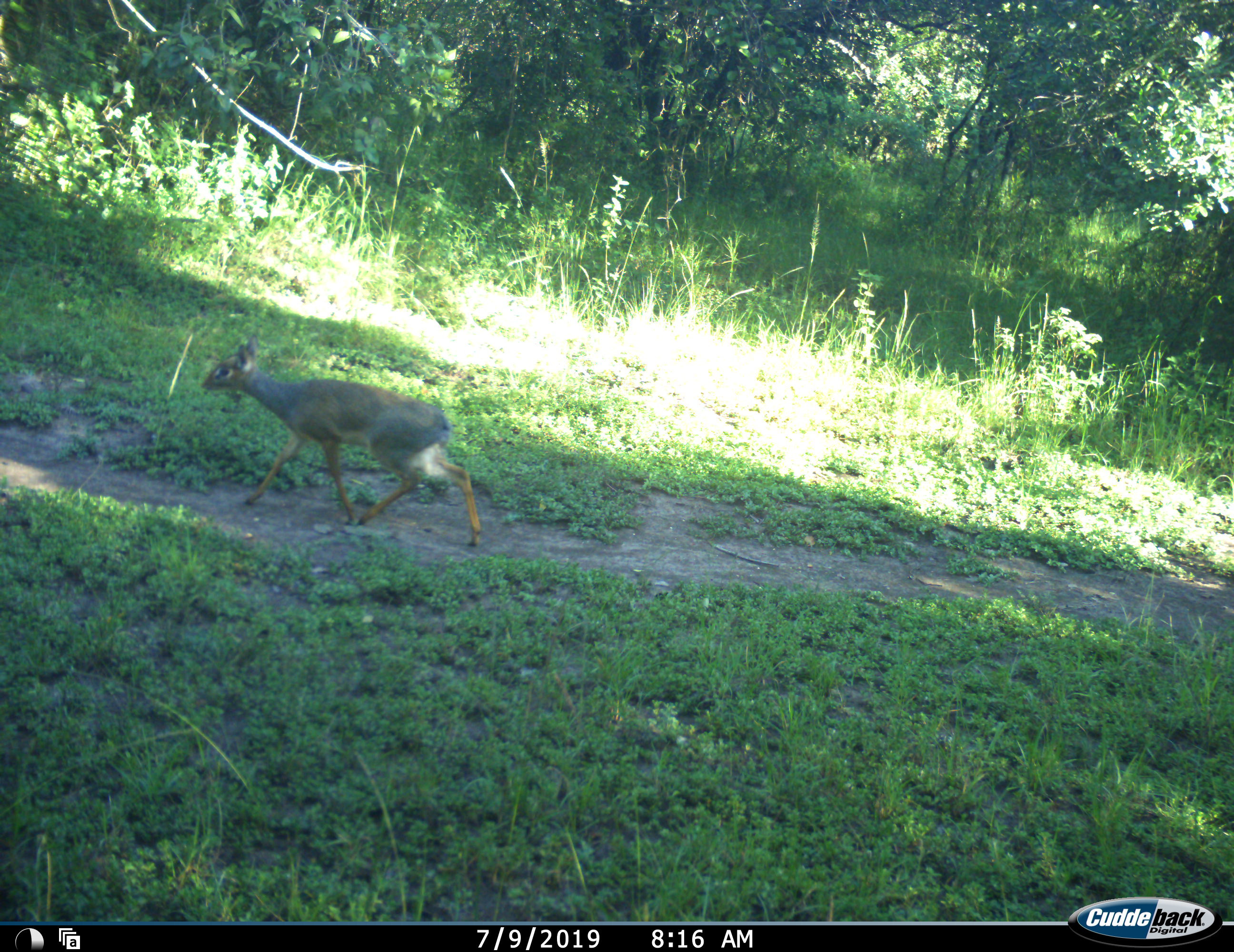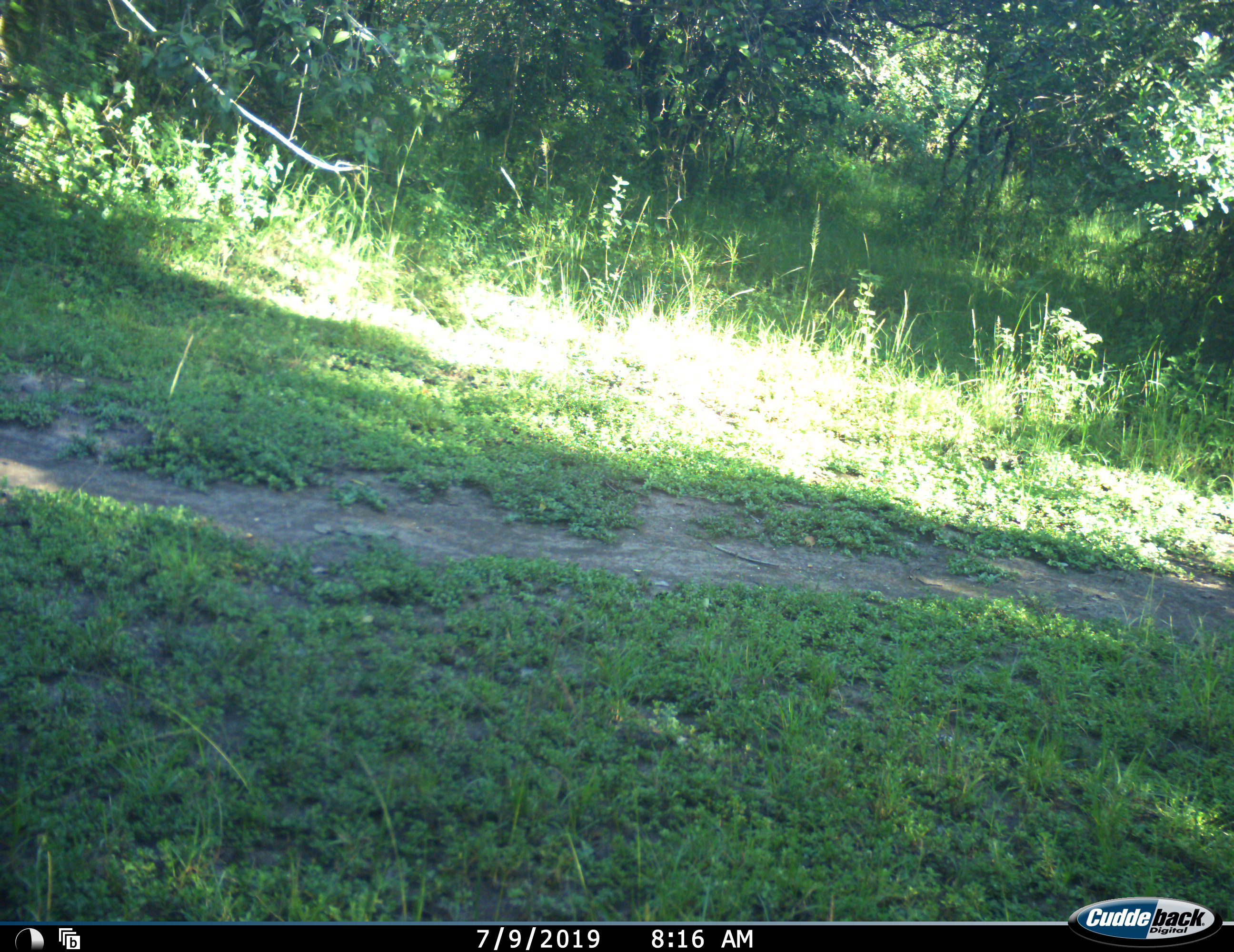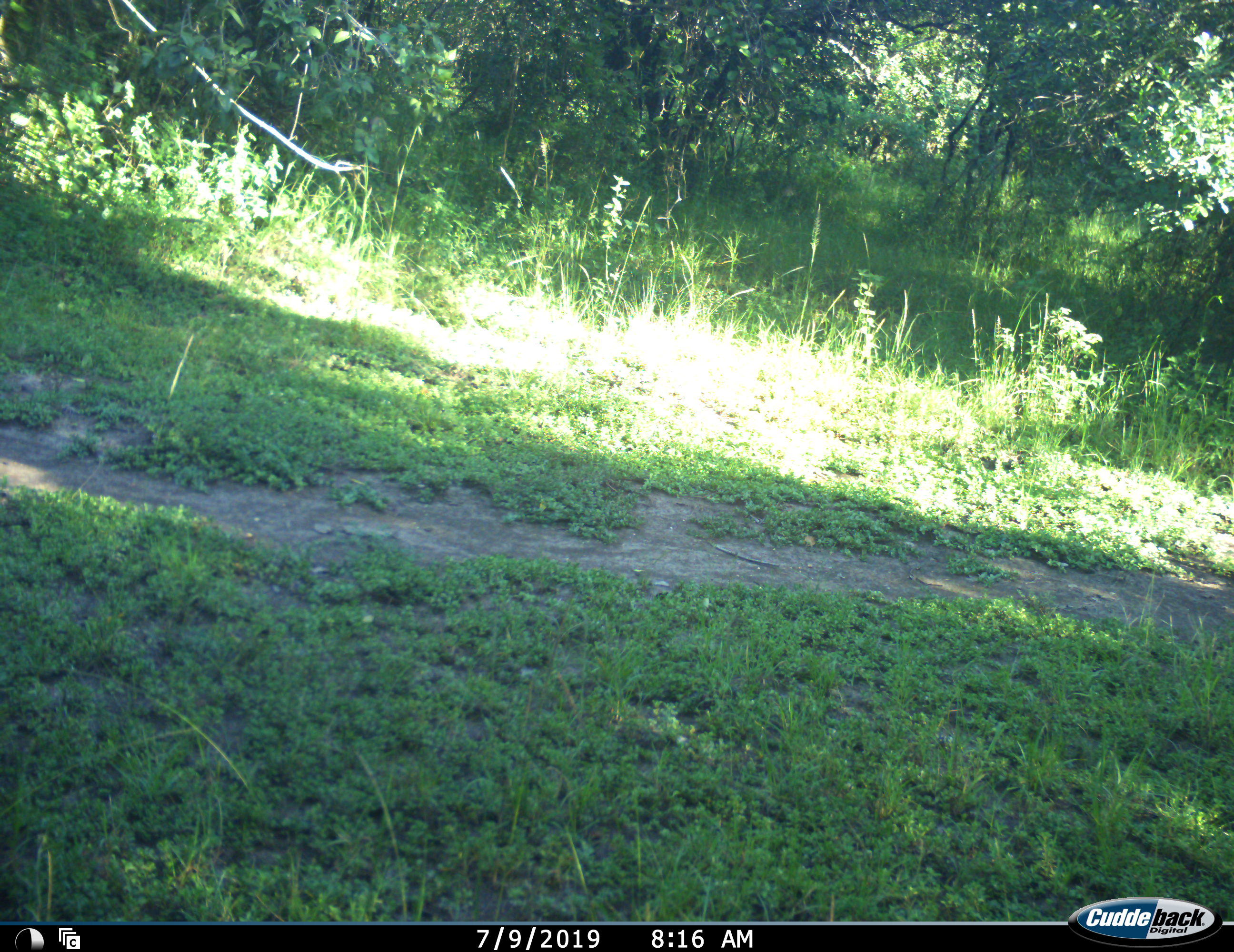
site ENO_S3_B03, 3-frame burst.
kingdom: Animalia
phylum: Chordata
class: Mammalia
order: Artiodactyla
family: Bovidae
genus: Madoqua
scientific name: Madoqua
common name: dik-dik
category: dikdik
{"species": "dikdik (dik-dik) (Madoqua)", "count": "1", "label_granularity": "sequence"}